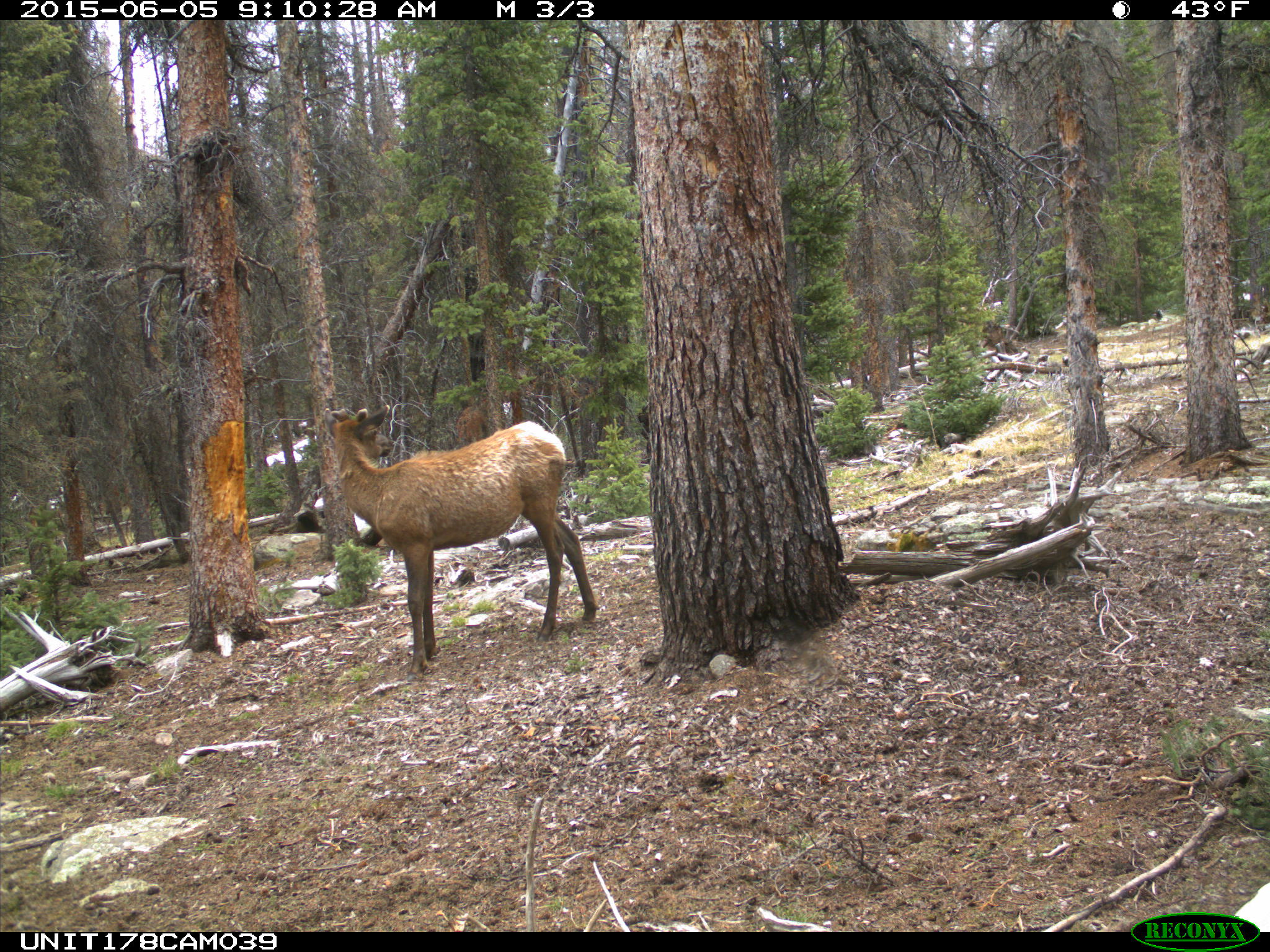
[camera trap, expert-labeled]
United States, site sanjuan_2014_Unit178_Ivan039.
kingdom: Animalia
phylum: Chordata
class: Mammalia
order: Artiodactyla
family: Cervidae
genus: Cervus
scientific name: Cervus elaphus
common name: red deer